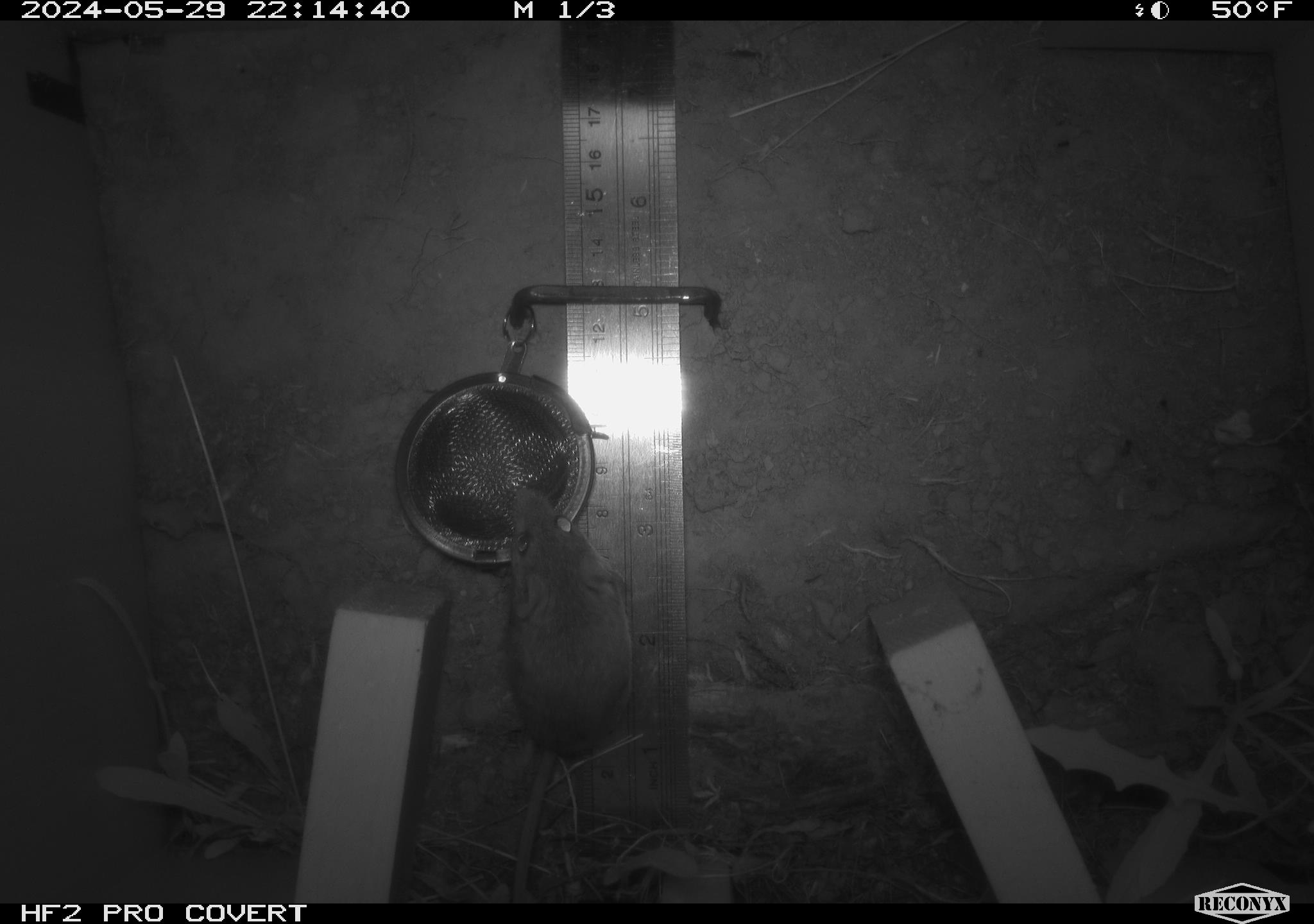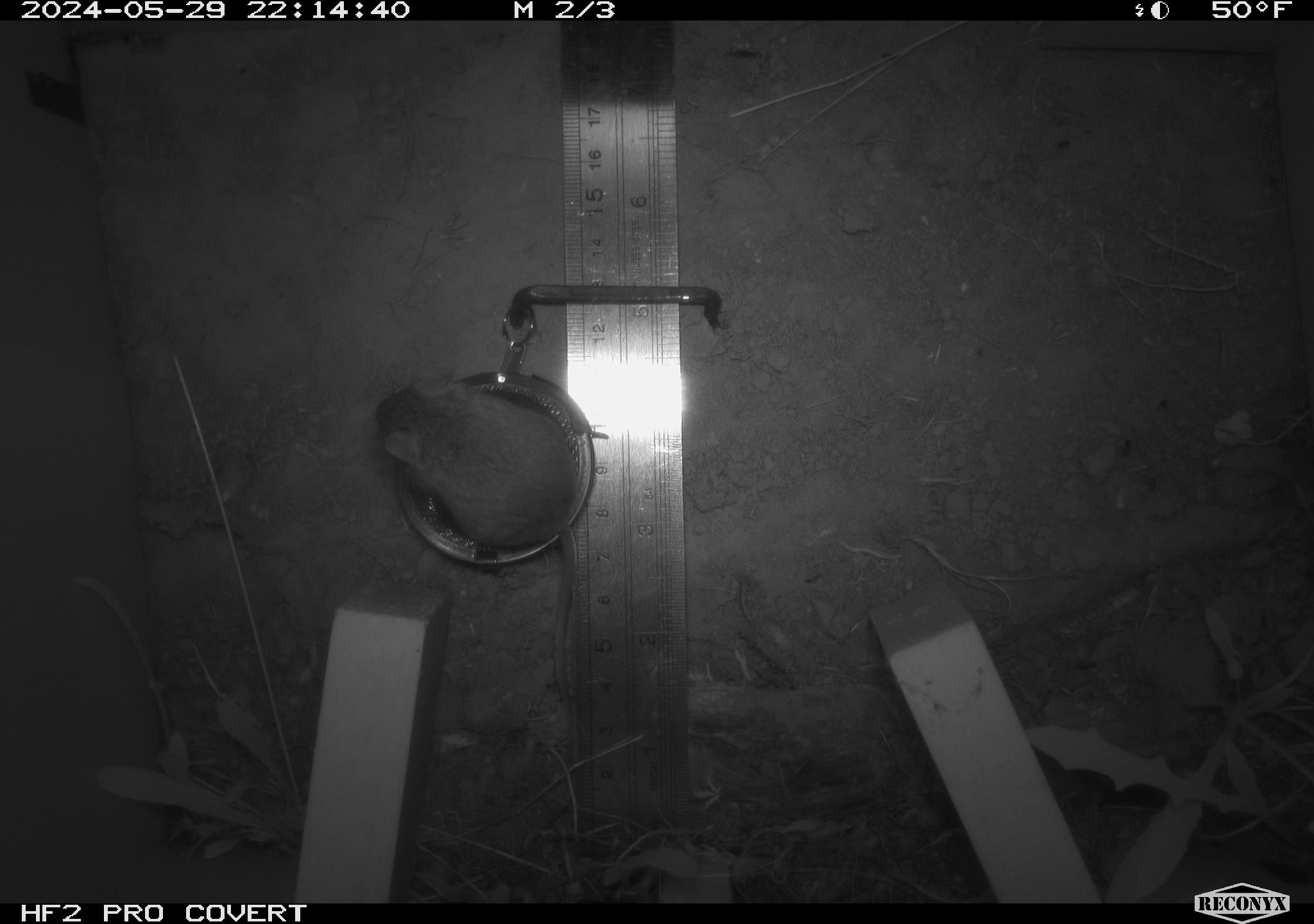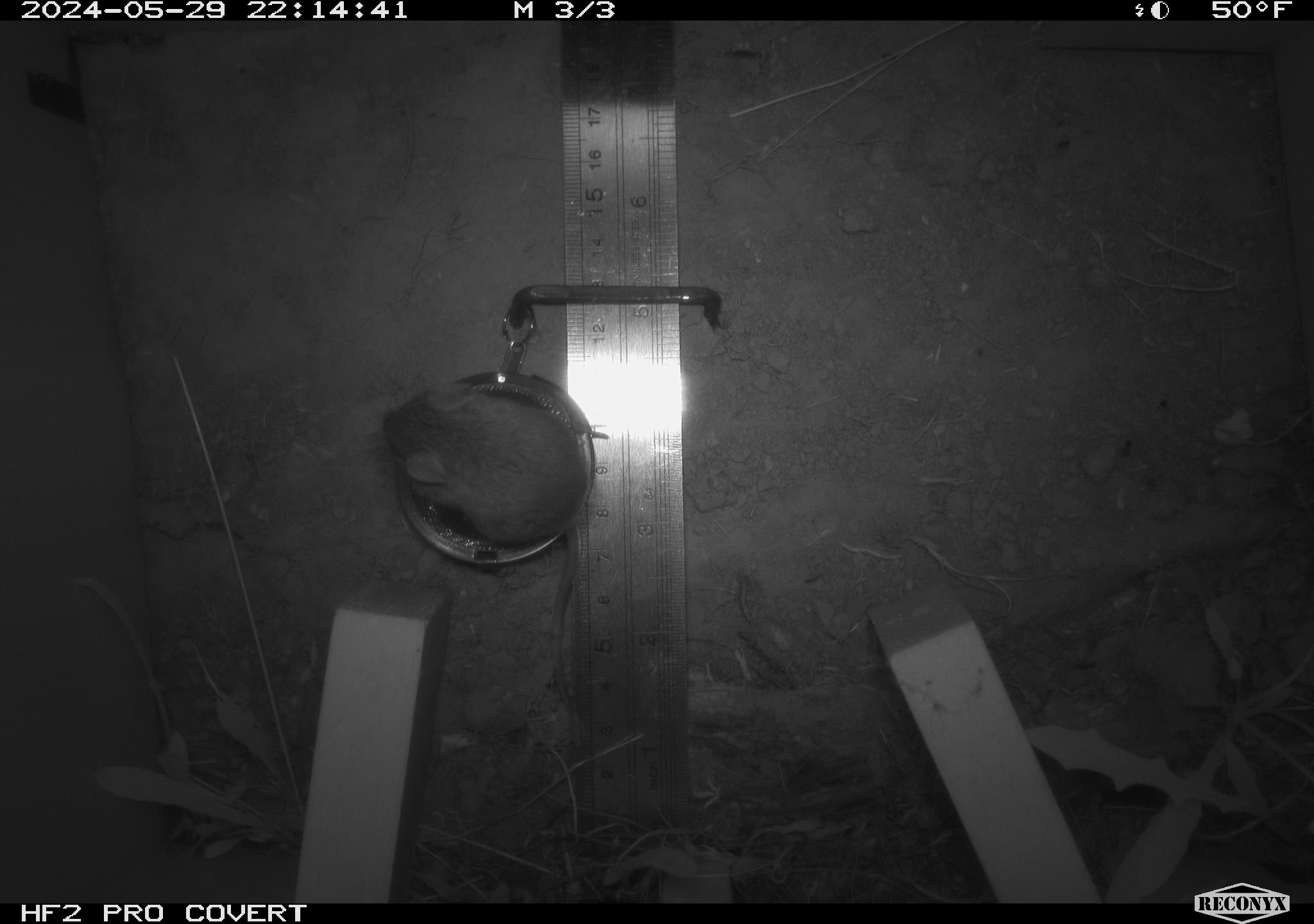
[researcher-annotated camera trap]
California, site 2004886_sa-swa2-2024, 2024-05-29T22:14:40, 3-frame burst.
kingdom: Animalia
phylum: Chordata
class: Mammalia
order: Rodentia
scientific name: Rodentia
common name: mouse species